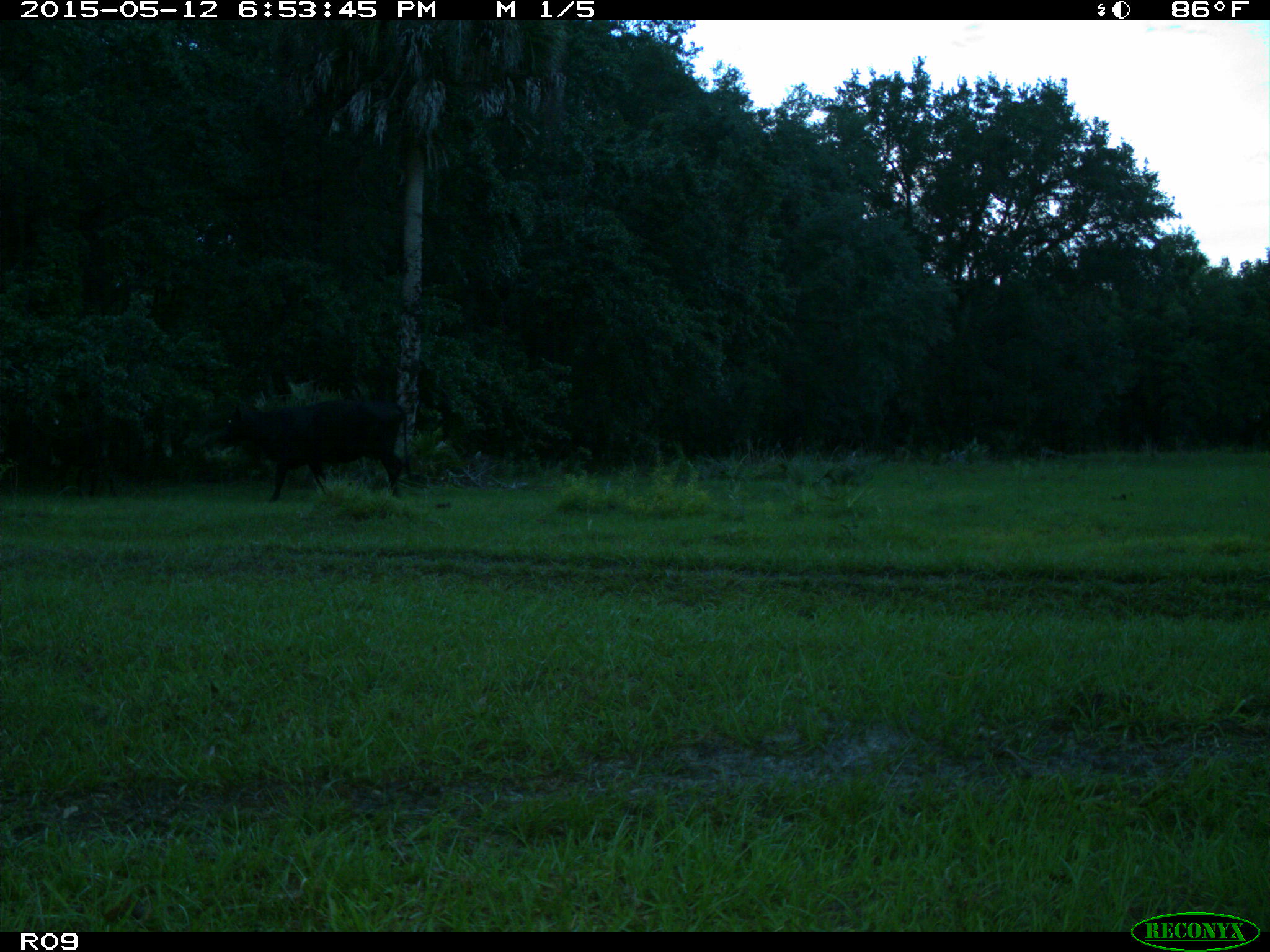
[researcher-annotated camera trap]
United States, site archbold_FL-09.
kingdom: Animalia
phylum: Chordata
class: Mammalia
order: Artiodactyla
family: Bovidae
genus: Bos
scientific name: Bos taurus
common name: domestic cow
Bos taurus (domestic cow).